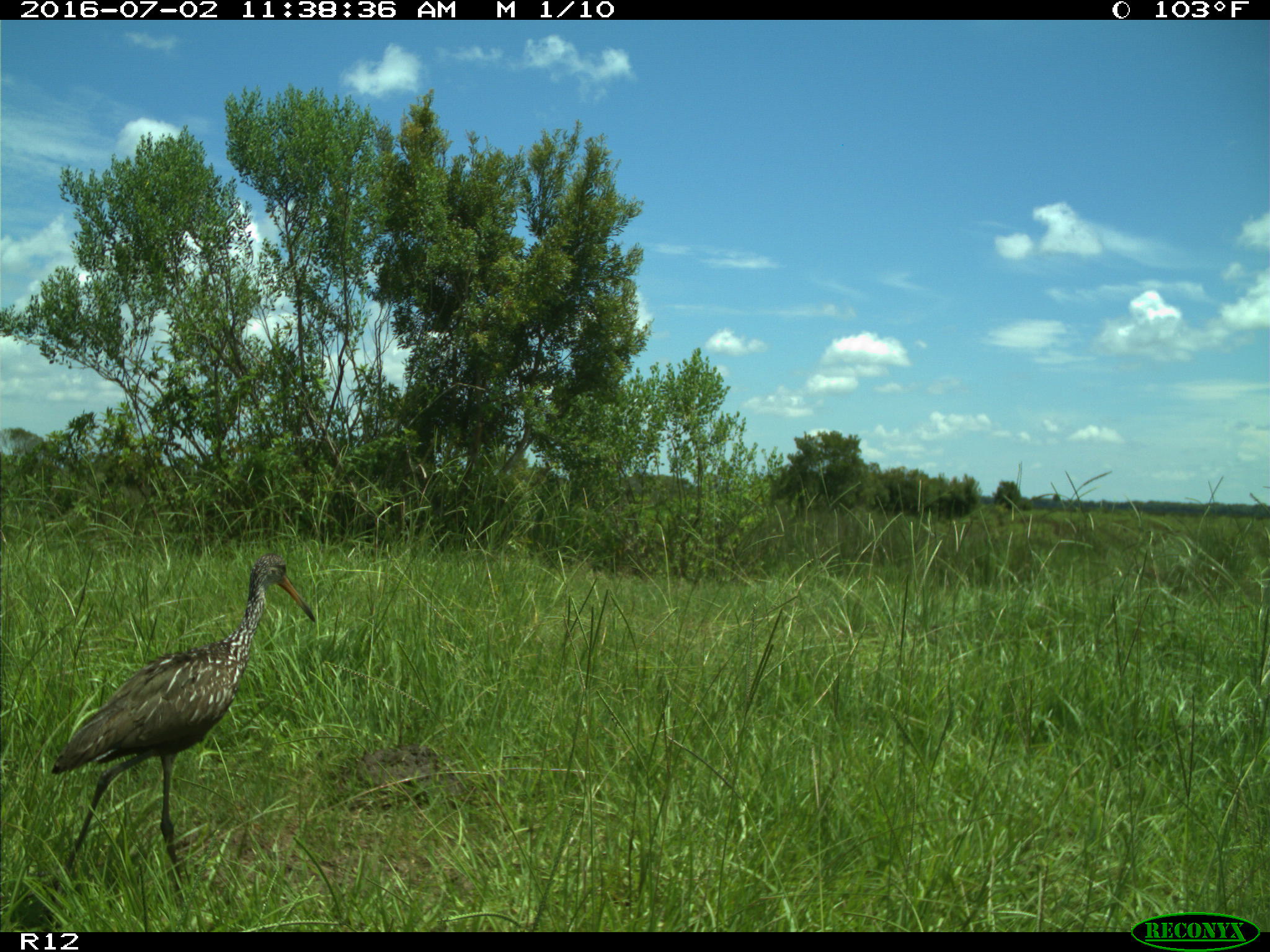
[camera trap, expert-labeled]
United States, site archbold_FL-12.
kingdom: Animalia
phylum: Chordata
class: Aves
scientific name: Aves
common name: birds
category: unidentified bird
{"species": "unidentified bird (birds) (Aves)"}